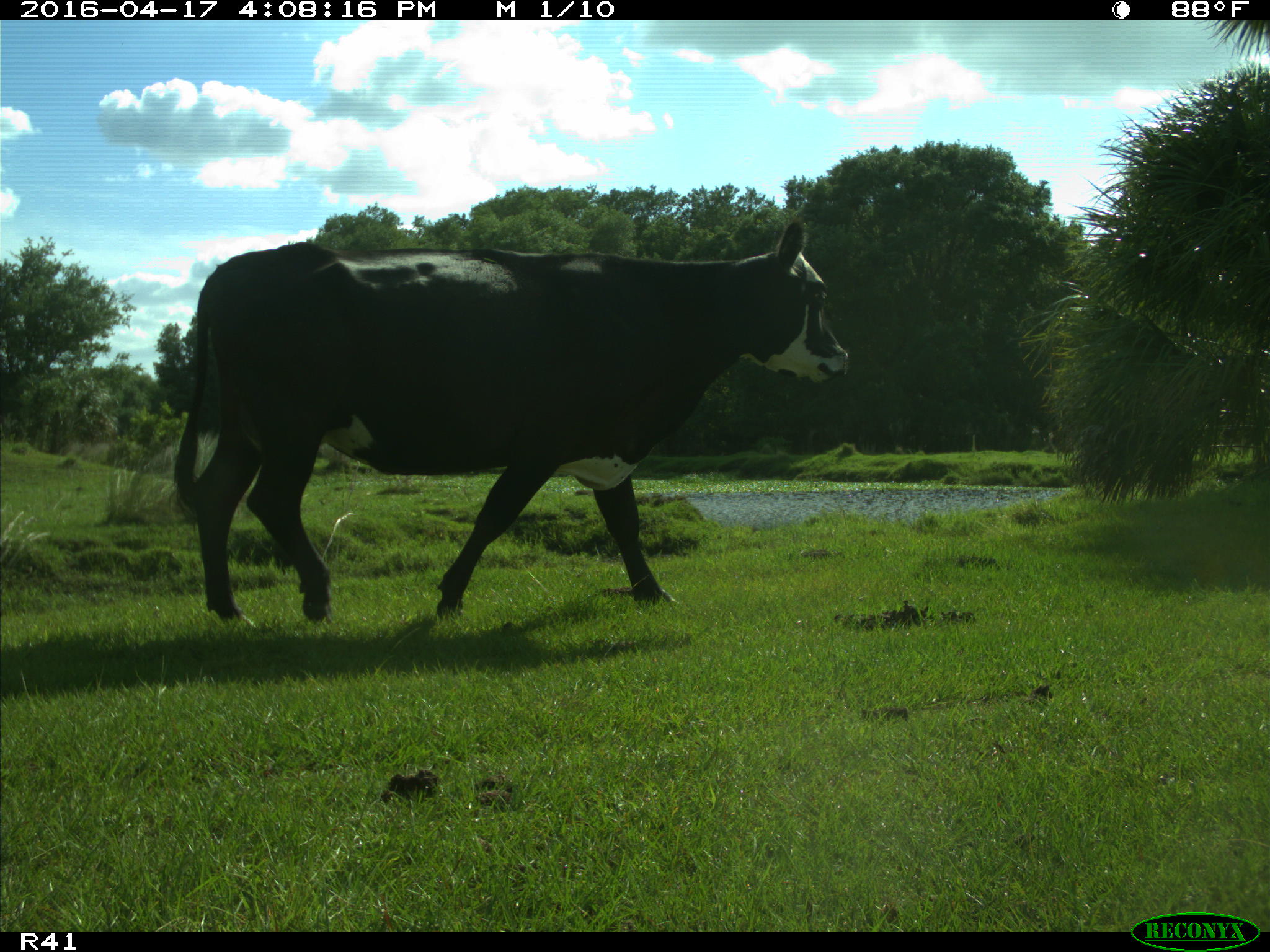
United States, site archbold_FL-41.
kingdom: Animalia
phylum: Chordata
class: Mammalia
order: Artiodactyla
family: Bovidae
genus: Bos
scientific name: Bos taurus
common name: domestic cow